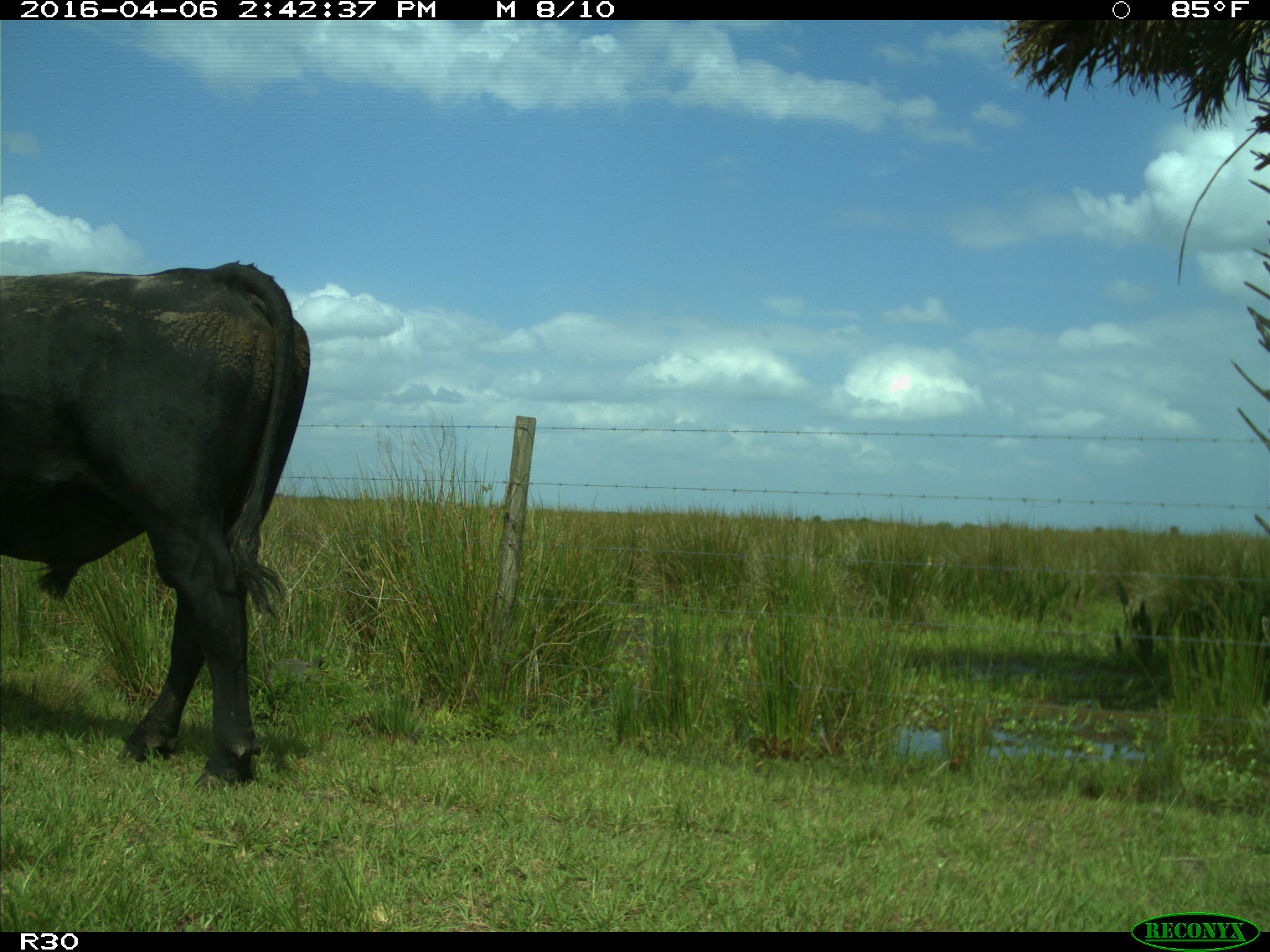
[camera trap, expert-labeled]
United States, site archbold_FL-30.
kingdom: Animalia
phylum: Chordata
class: Mammalia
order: Artiodactyla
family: Bovidae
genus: Bos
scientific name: Bos taurus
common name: domestic cow